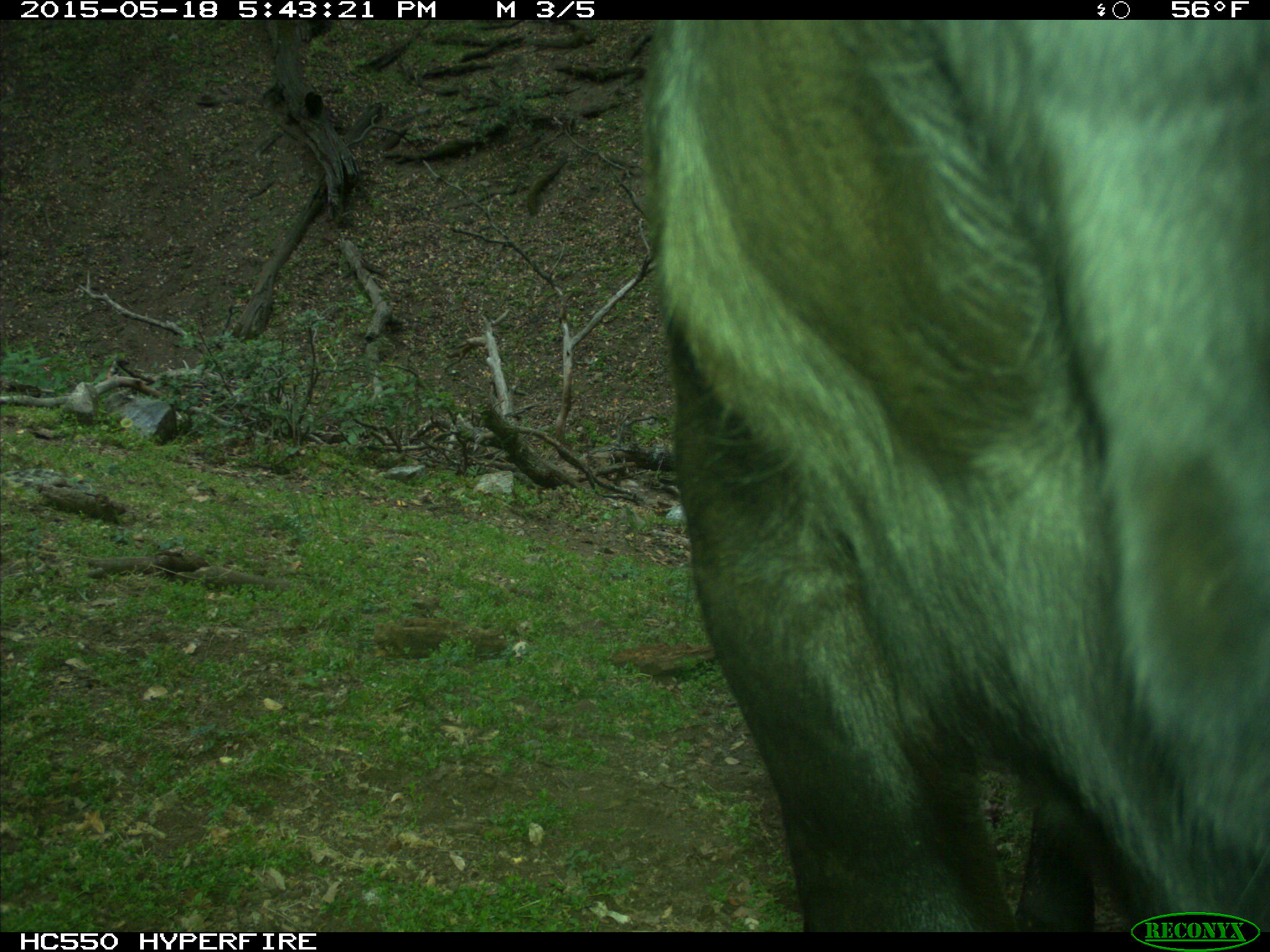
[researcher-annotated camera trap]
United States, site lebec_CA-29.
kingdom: Animalia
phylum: Chordata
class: Mammalia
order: Artiodactyla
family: Bovidae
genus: Bos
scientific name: Bos taurus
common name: domestic cow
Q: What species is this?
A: Bos taurus (domestic cow).